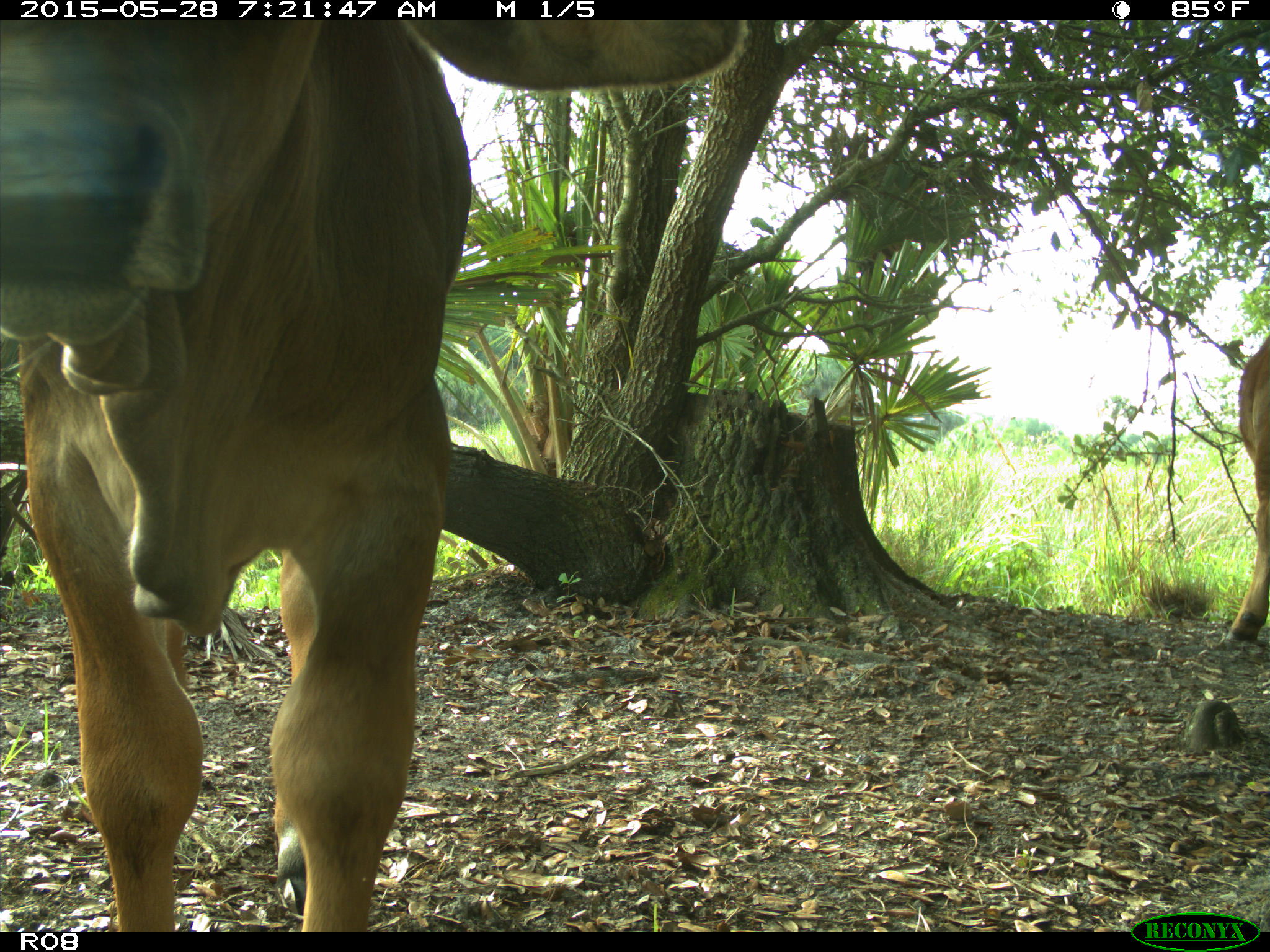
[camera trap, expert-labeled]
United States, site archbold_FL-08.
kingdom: Animalia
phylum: Chordata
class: Mammalia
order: Artiodactyla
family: Bovidae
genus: Bos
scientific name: Bos taurus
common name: domestic cow